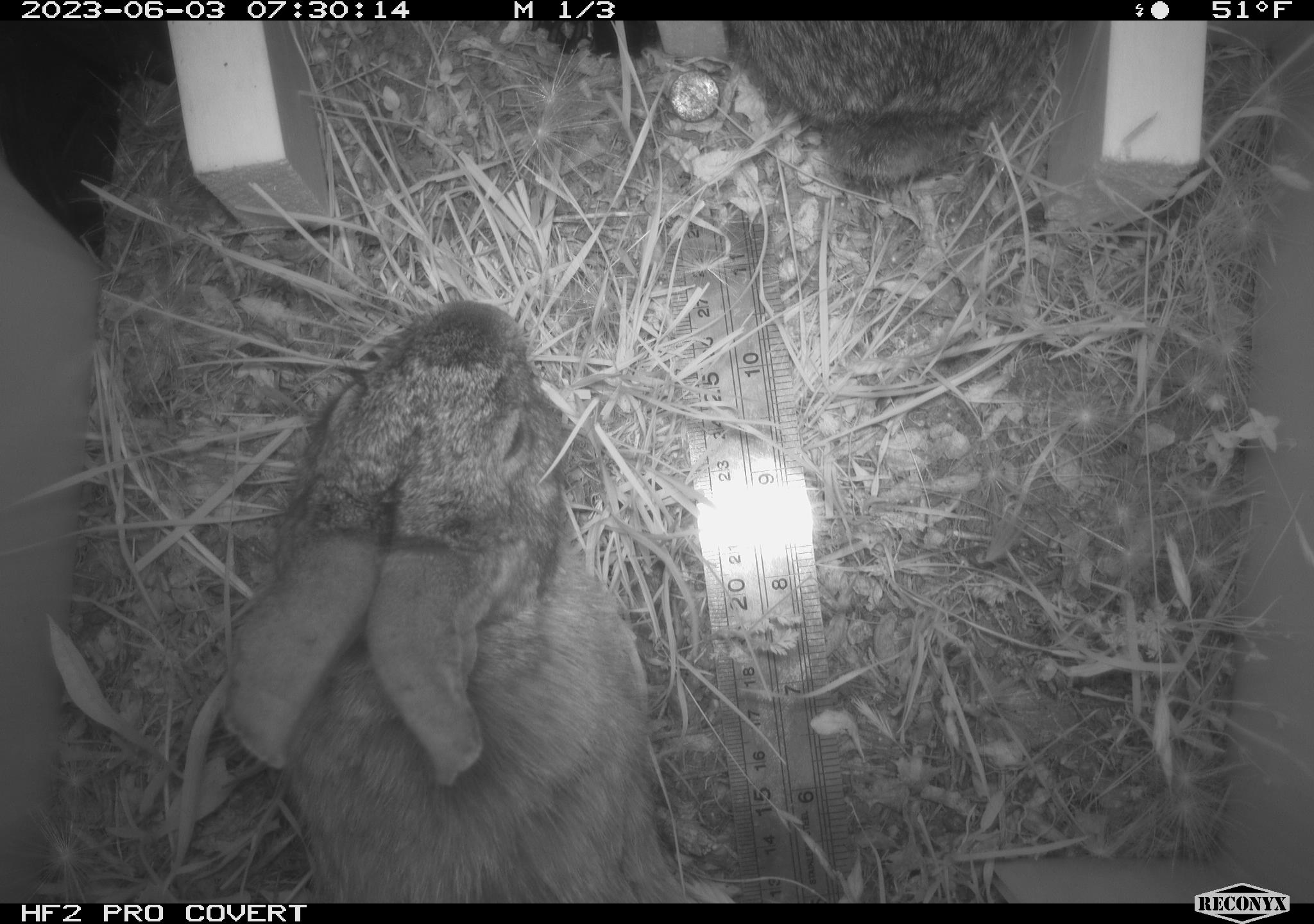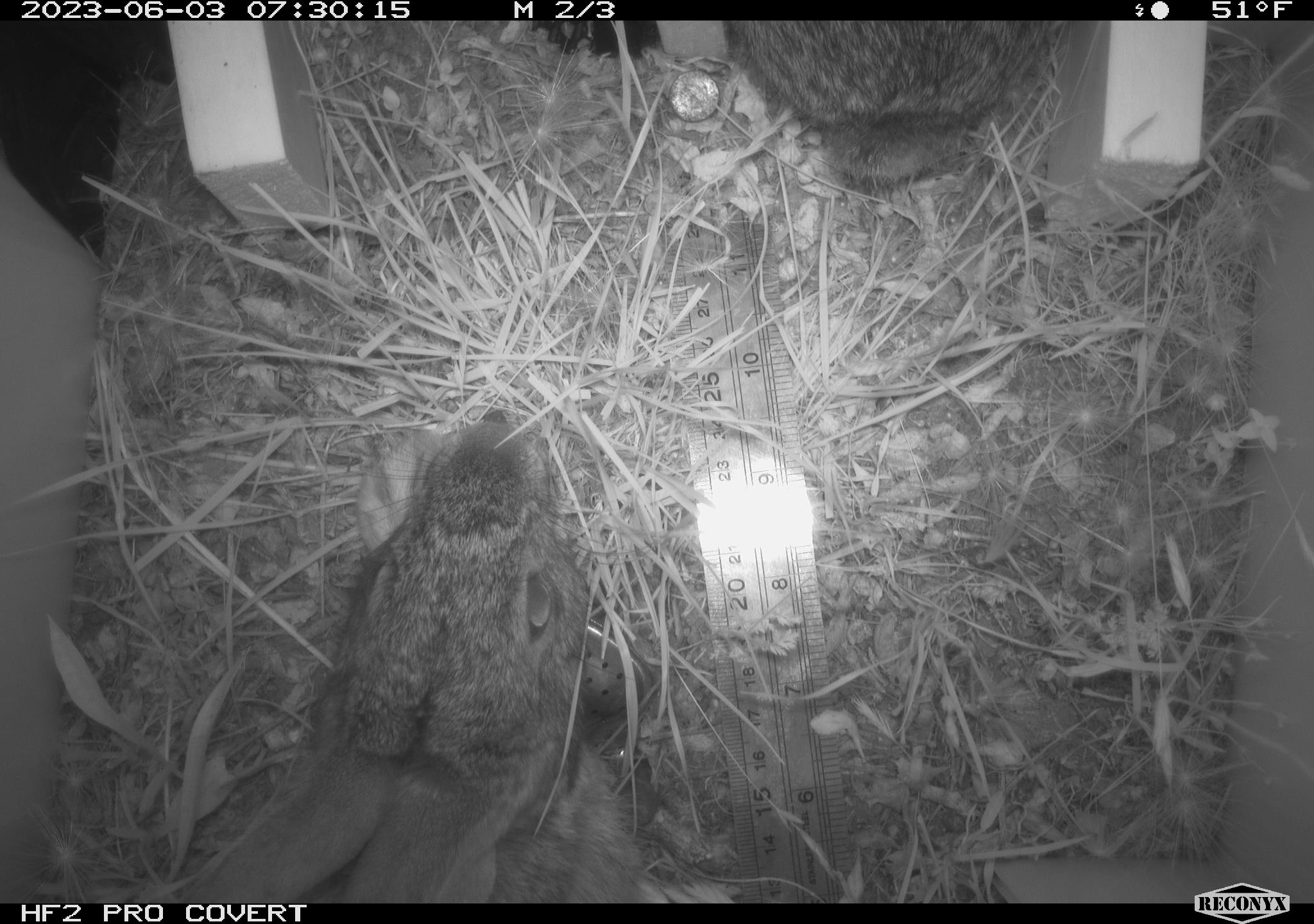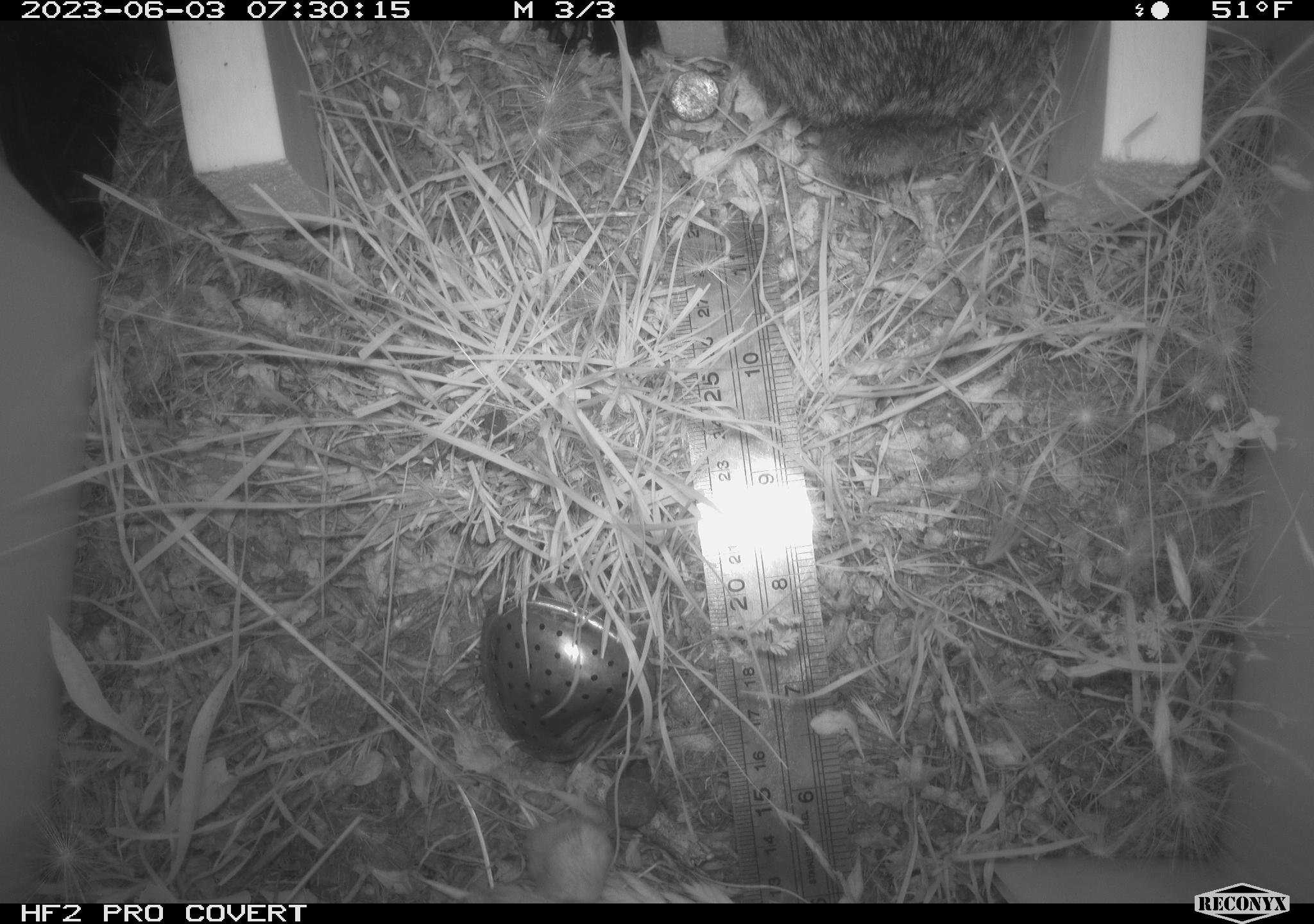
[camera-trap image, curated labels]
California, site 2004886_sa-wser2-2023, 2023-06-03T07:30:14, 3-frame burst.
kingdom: Animalia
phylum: Chordata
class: Mammalia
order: Lagomorpha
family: Leporidae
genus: Sylvilagus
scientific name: Sylvilagus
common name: cottontail rabbits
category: sylvilagus species